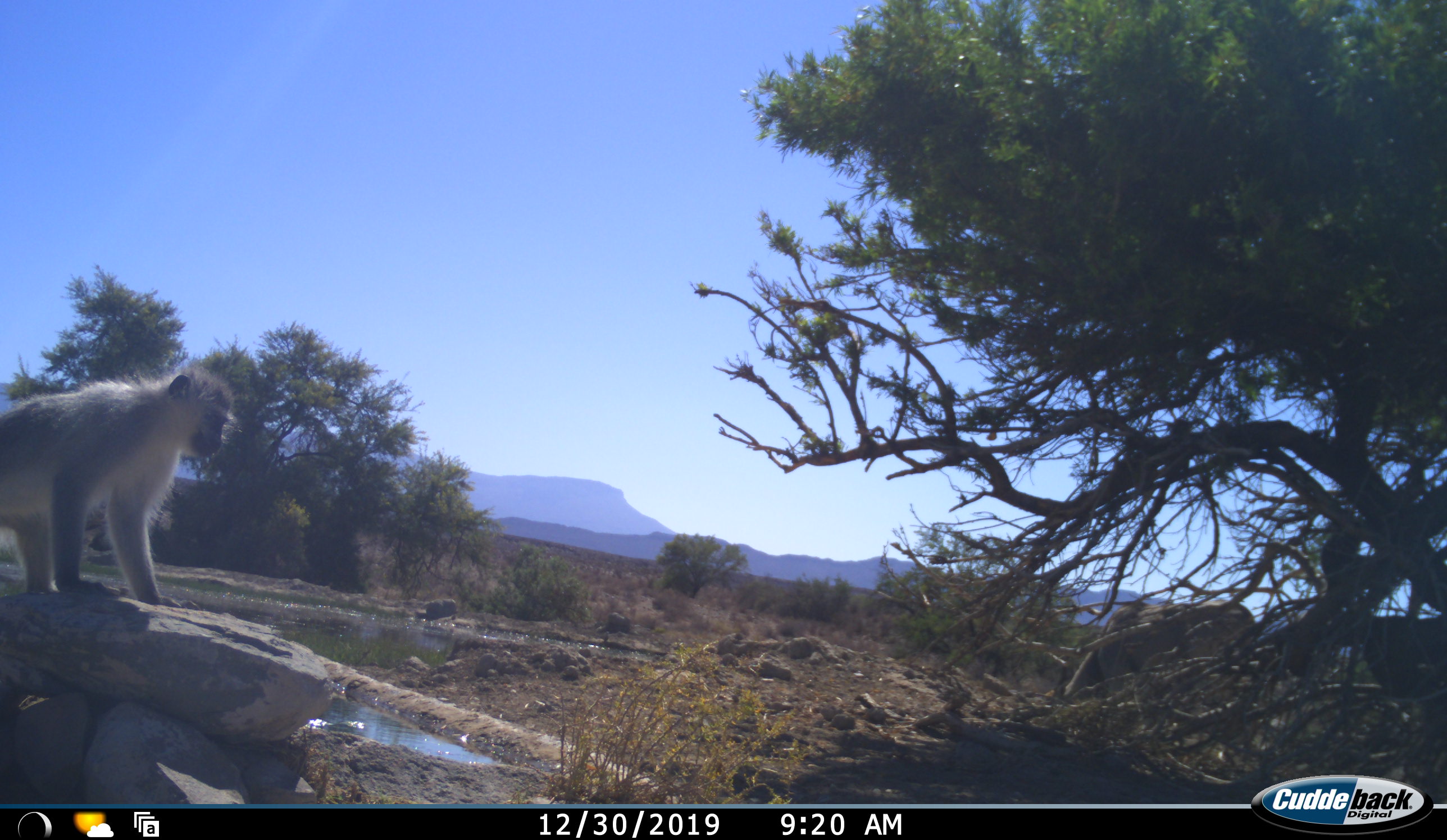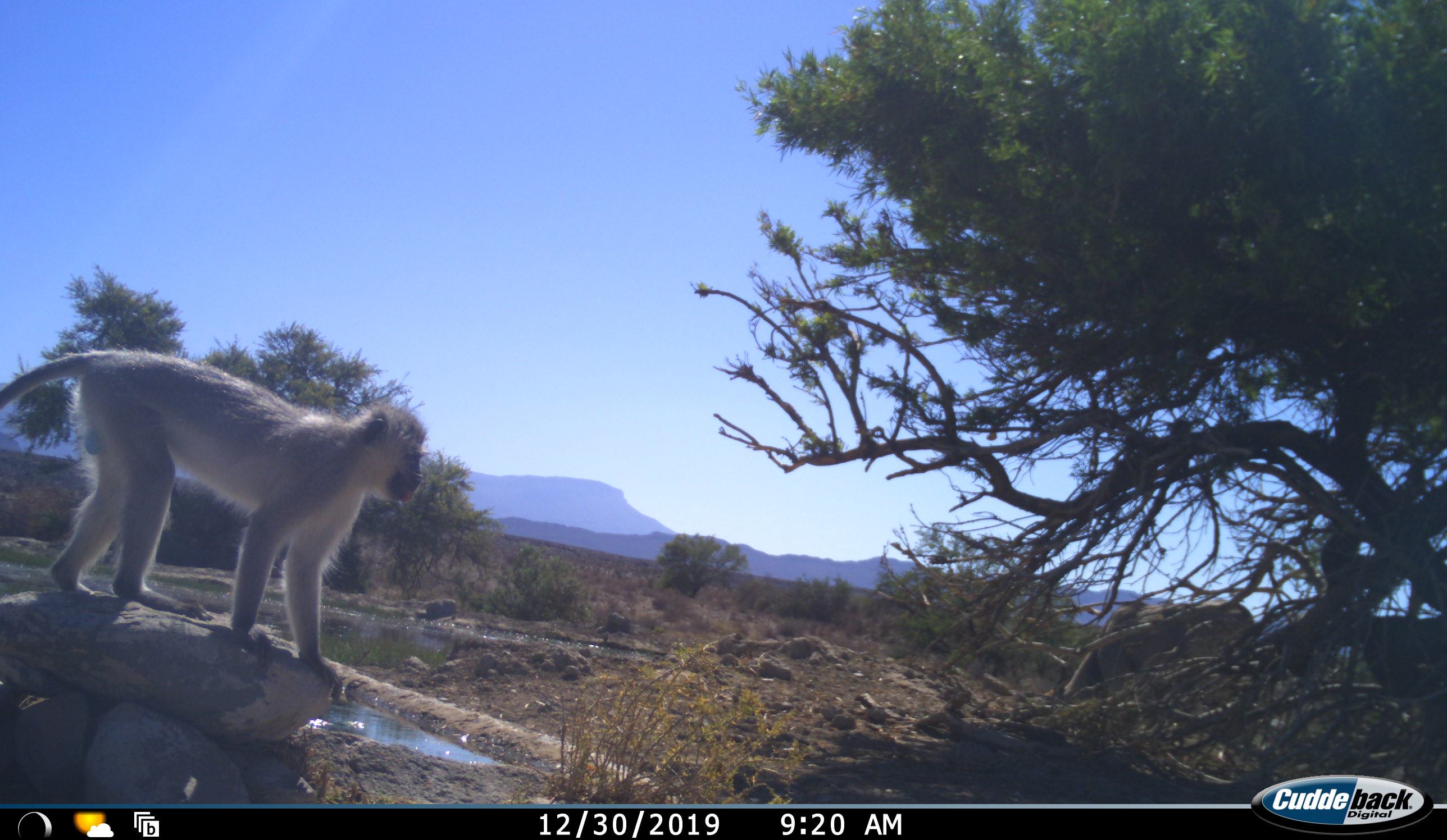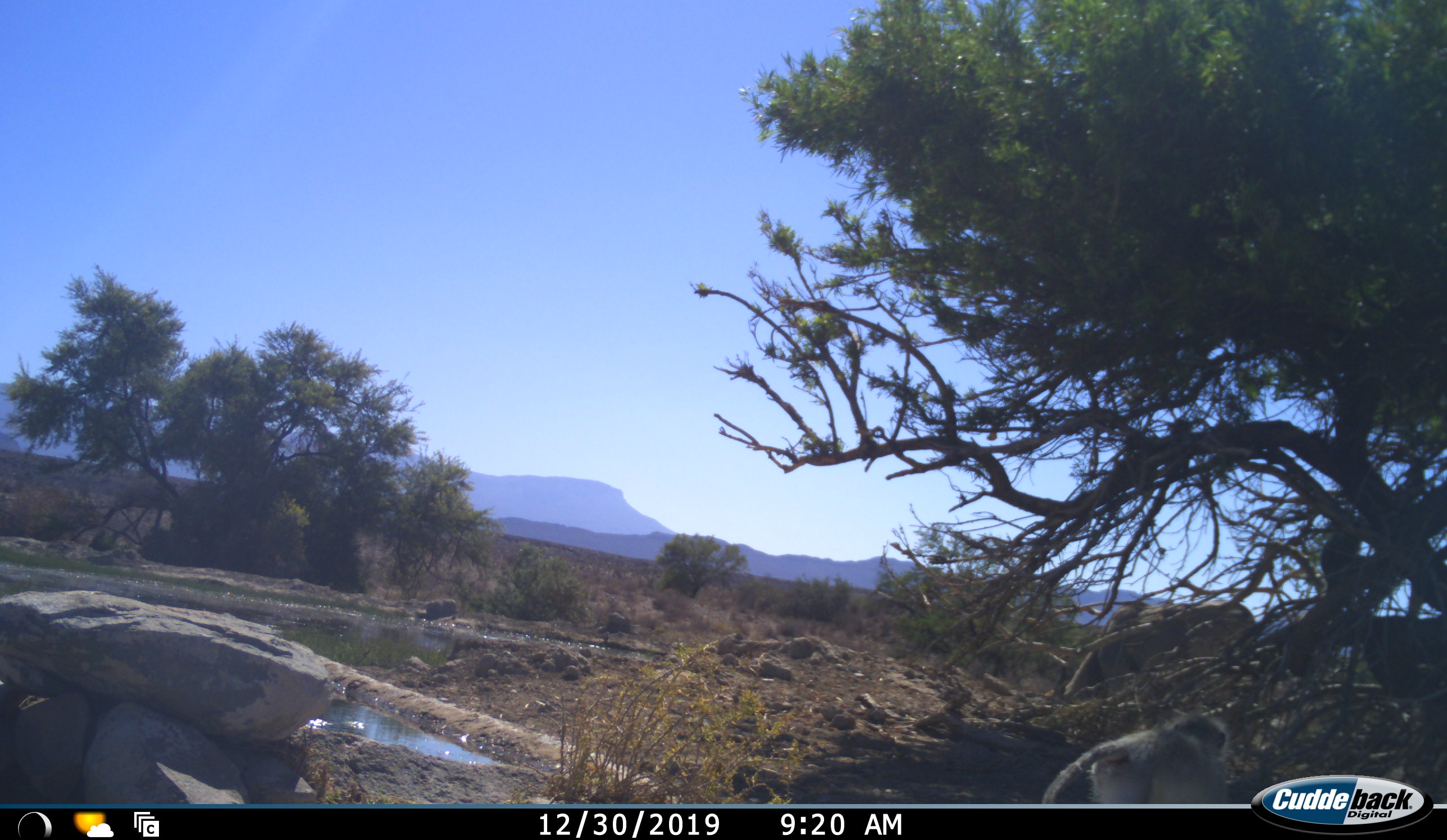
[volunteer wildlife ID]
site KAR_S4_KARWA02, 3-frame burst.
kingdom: Animalia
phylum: Chordata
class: Mammalia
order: Primates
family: Cercopithecidae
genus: Chlorocebus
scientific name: Chlorocebus pygerythrus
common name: vervet monkey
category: monkeyvervet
Monkeyvervet (vervet monkey) (Chlorocebus pygerythrus), count 1. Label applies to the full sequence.